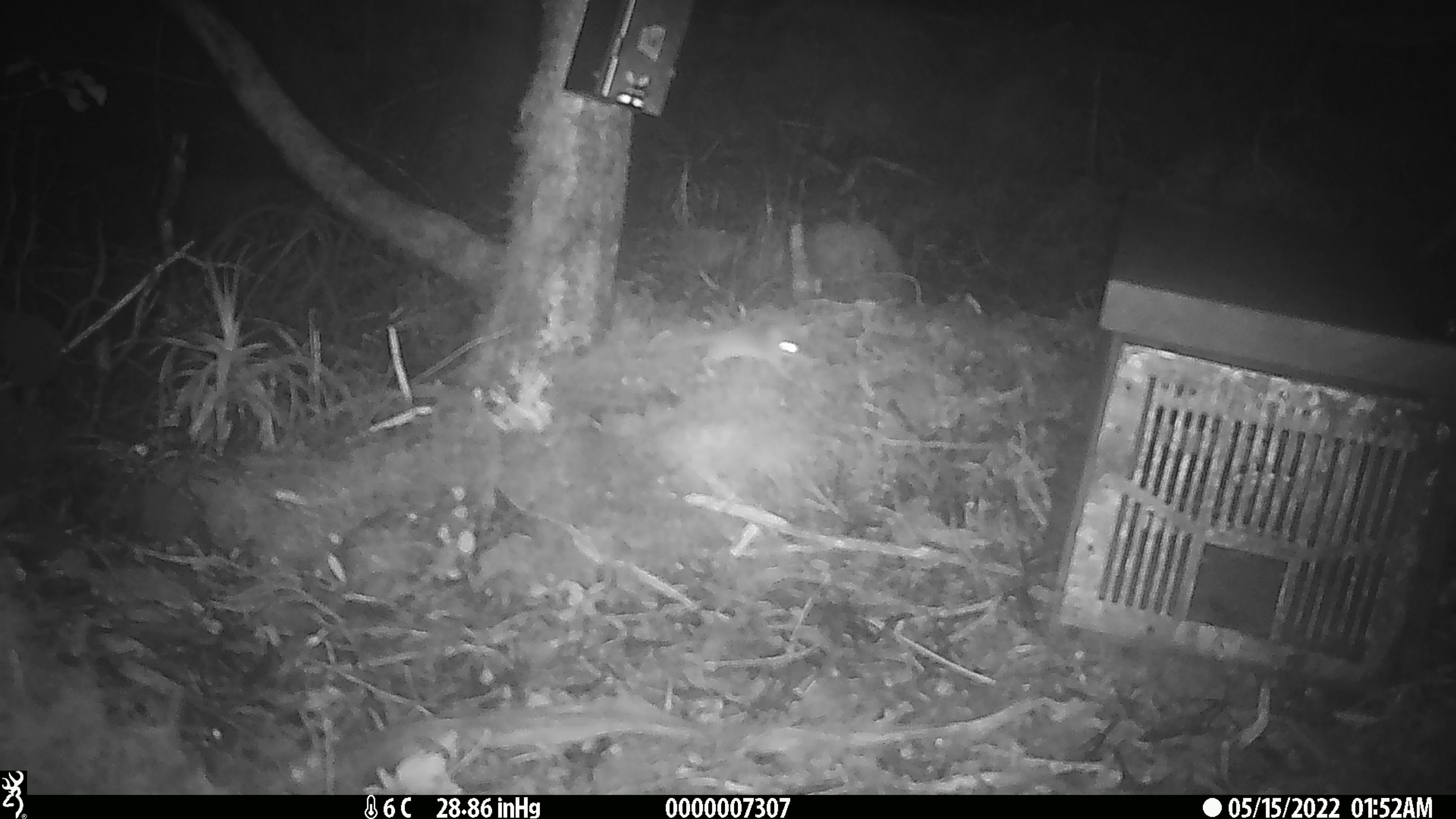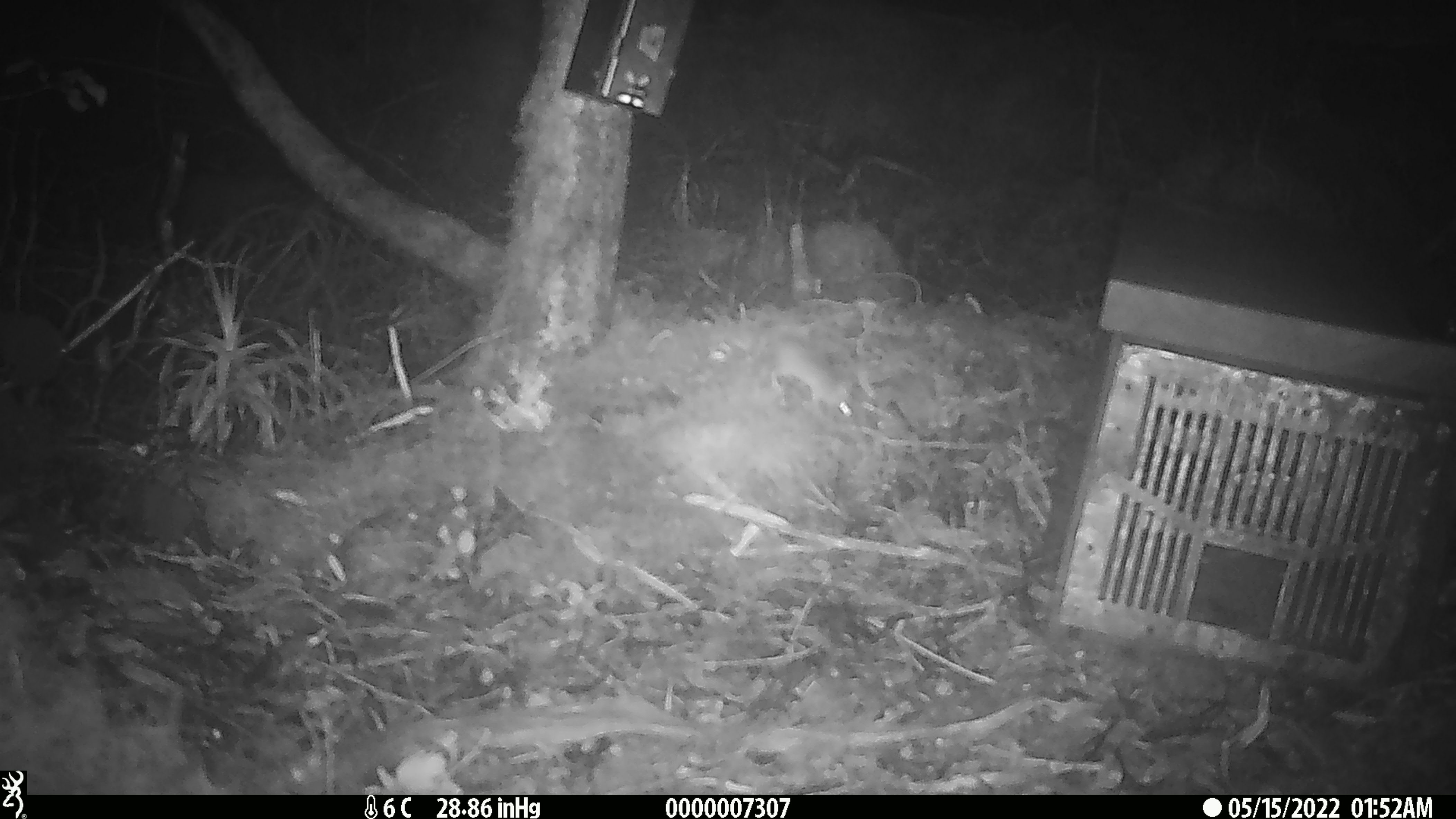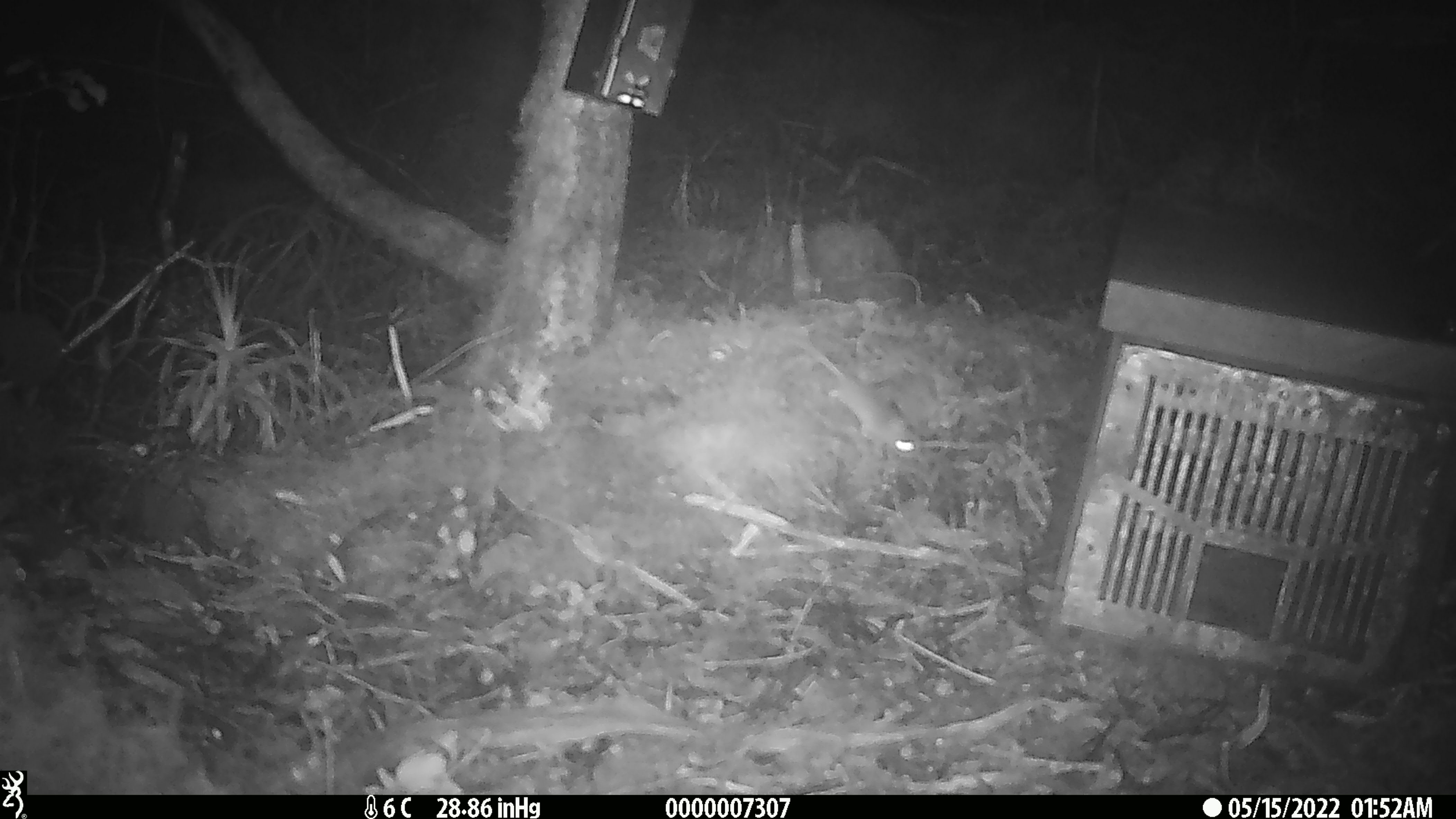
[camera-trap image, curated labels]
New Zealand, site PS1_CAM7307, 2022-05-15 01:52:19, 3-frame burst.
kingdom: Animalia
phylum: Chordata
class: Mammalia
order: Rodentia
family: Muridae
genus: Mus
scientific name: Mus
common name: mouse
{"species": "mouse (Mus)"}